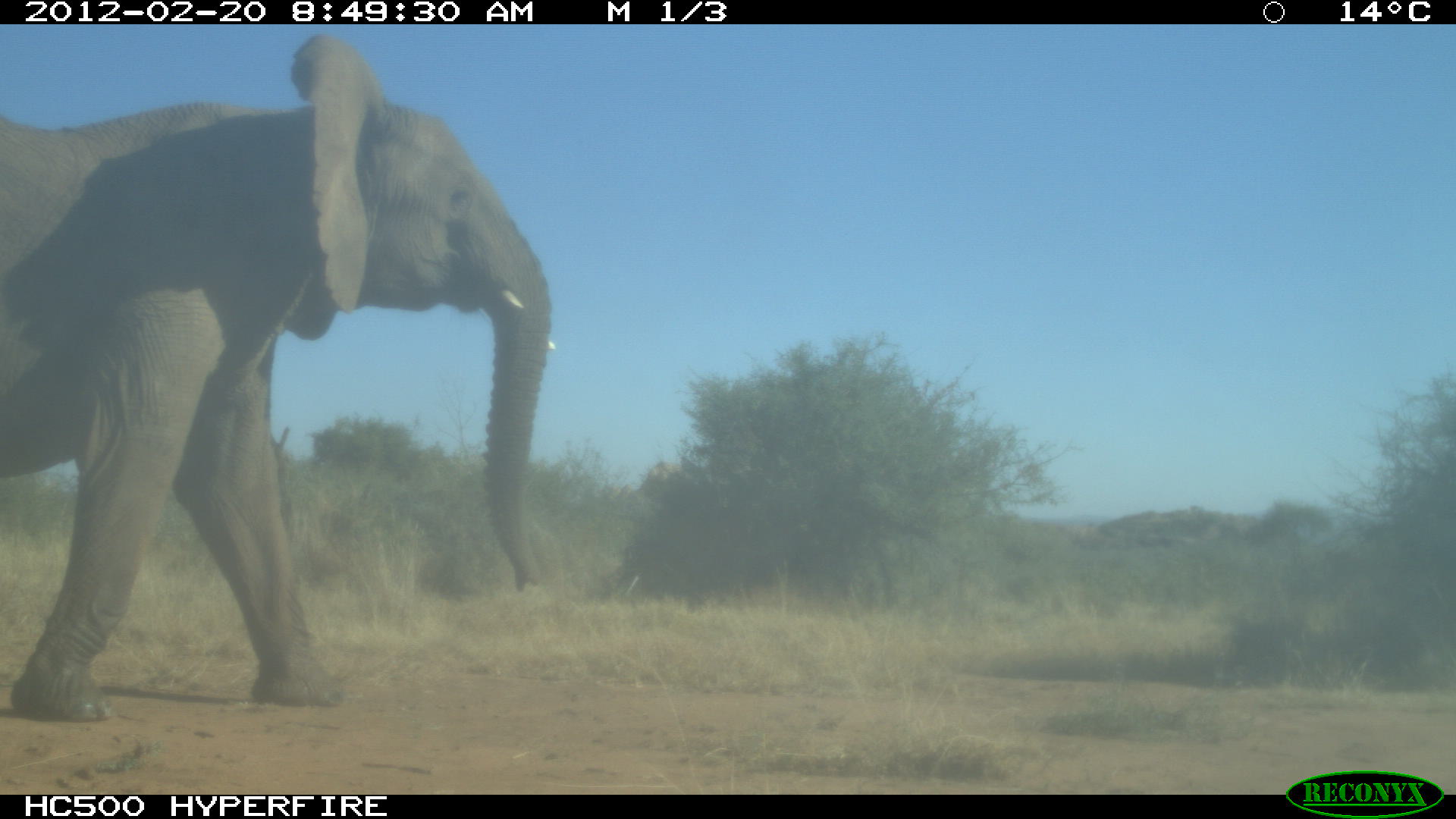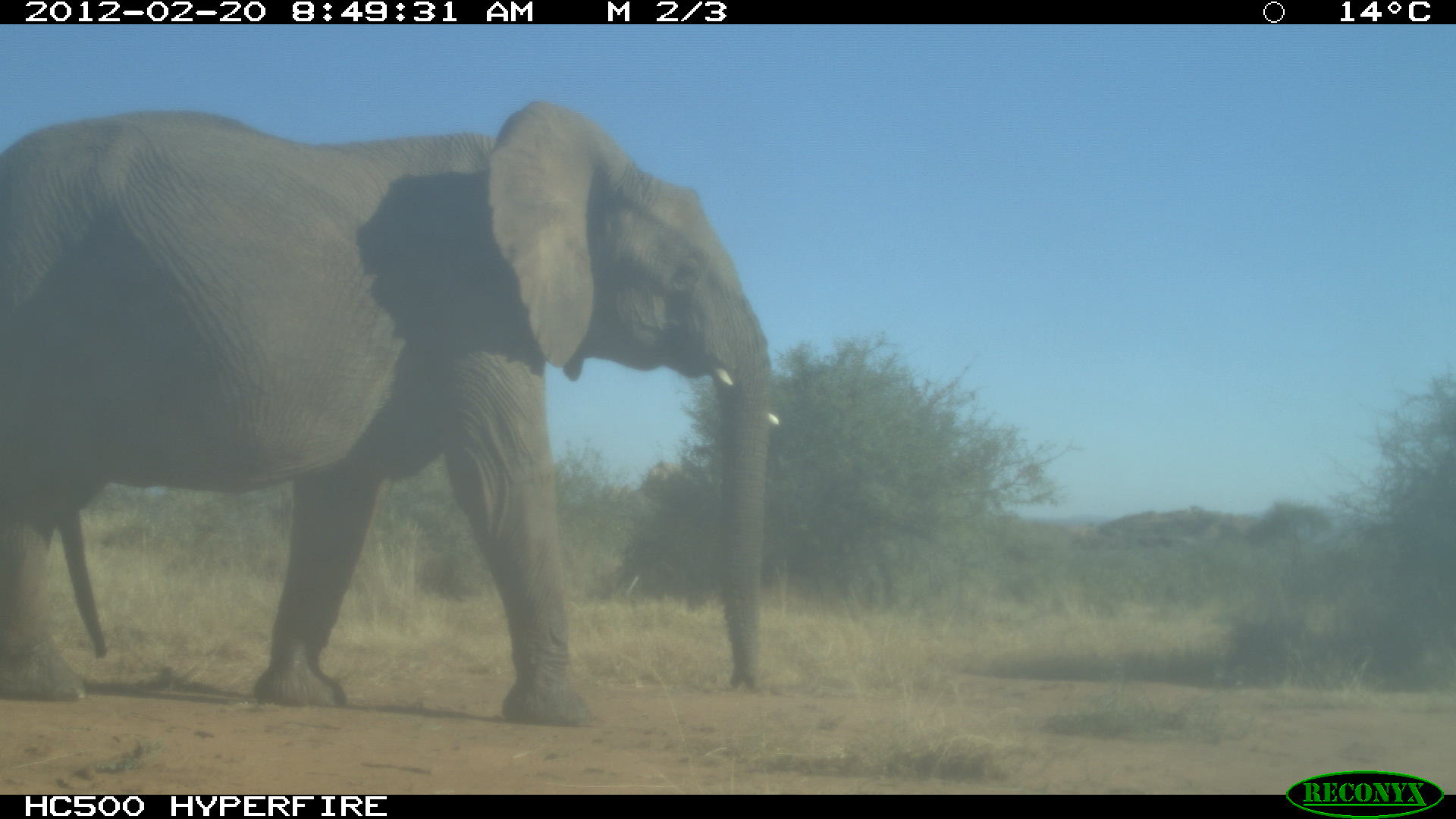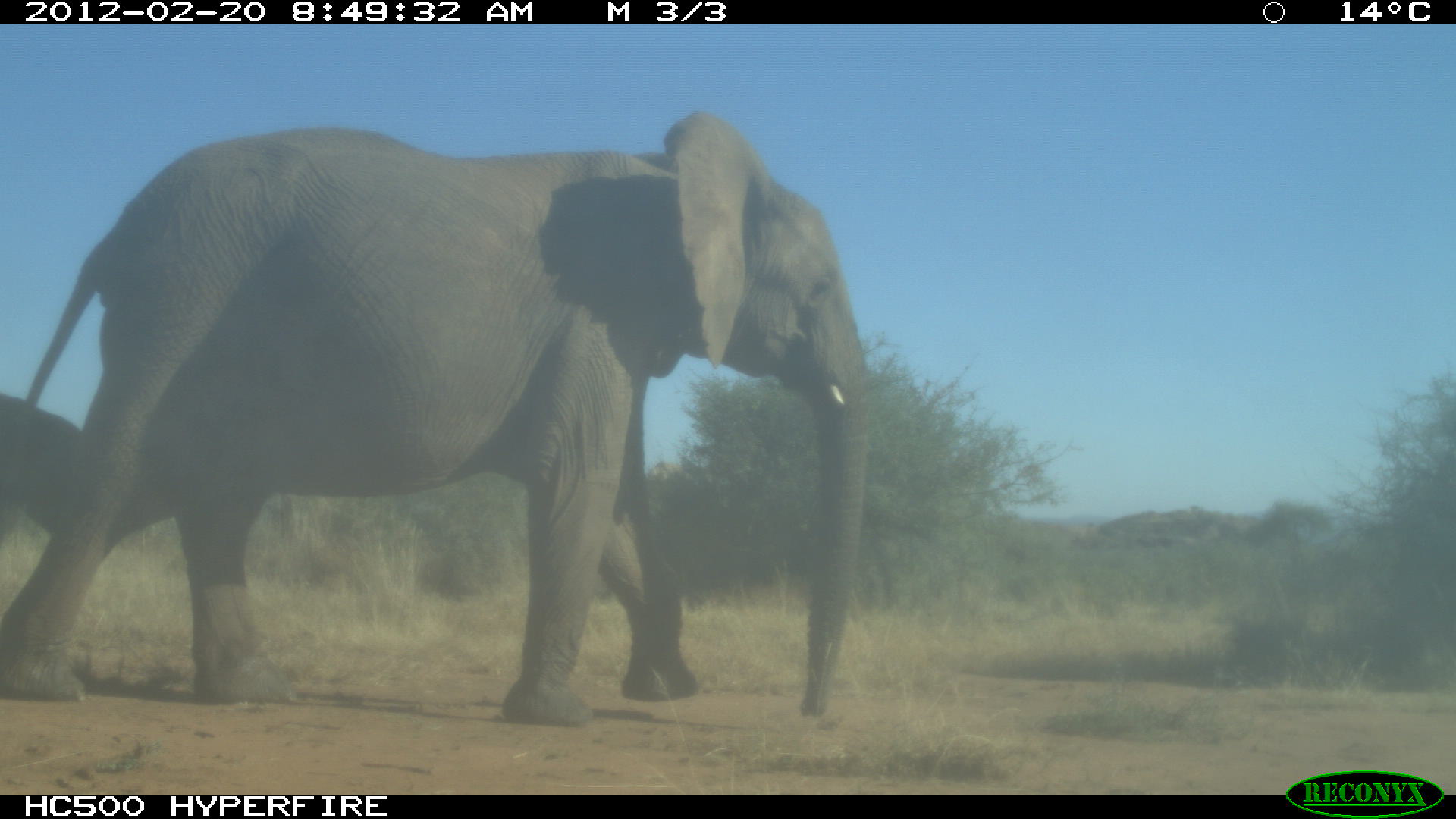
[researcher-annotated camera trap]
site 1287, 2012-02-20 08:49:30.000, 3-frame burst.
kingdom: Animalia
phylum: Chordata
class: Mammalia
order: Proboscidea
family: Elephantidae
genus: Loxodonta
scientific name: Loxodonta africana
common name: african bush elephant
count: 1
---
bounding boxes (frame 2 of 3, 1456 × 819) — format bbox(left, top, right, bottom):
loxodonta africana: bbox(0, 98, 781, 727)